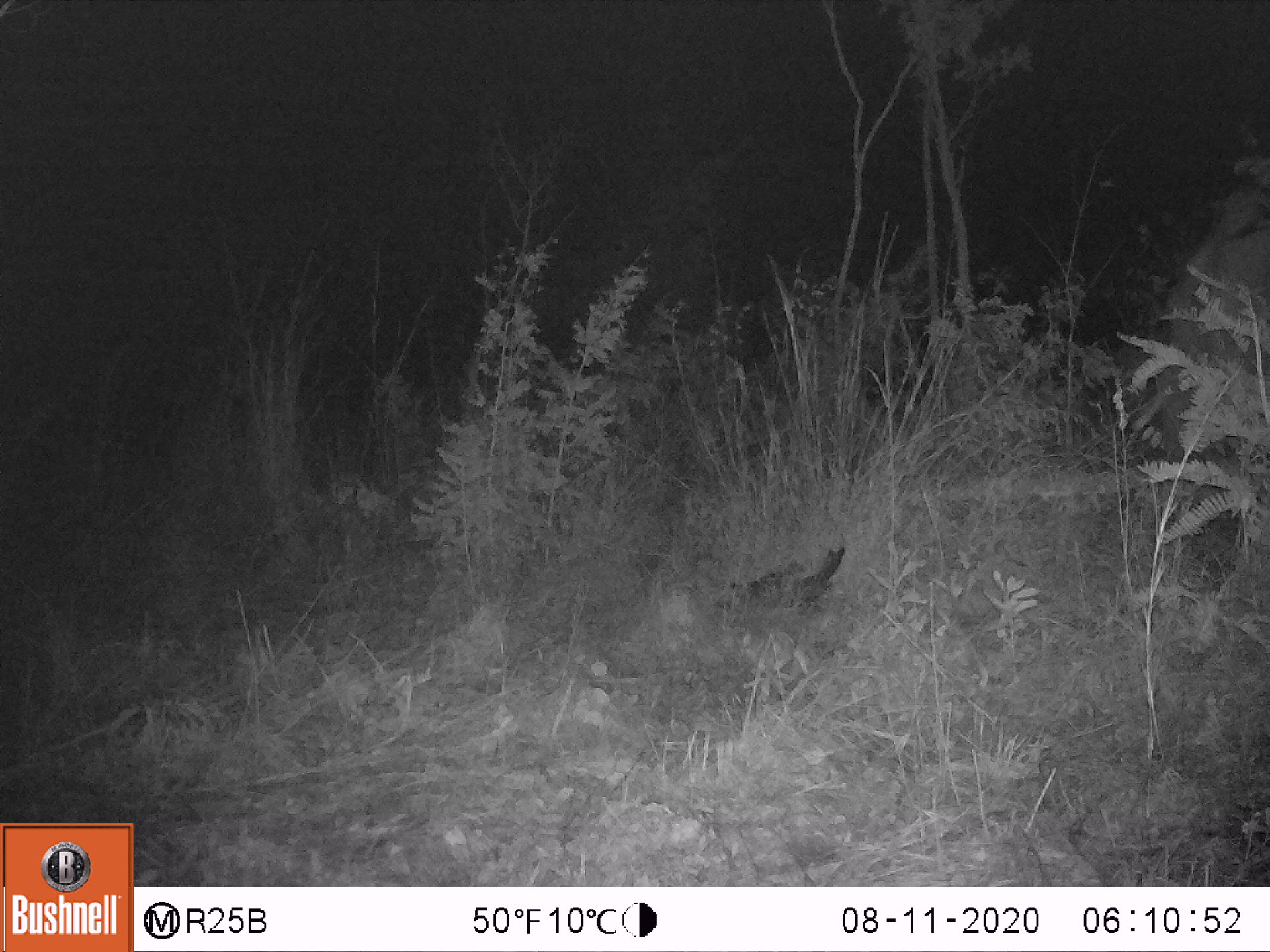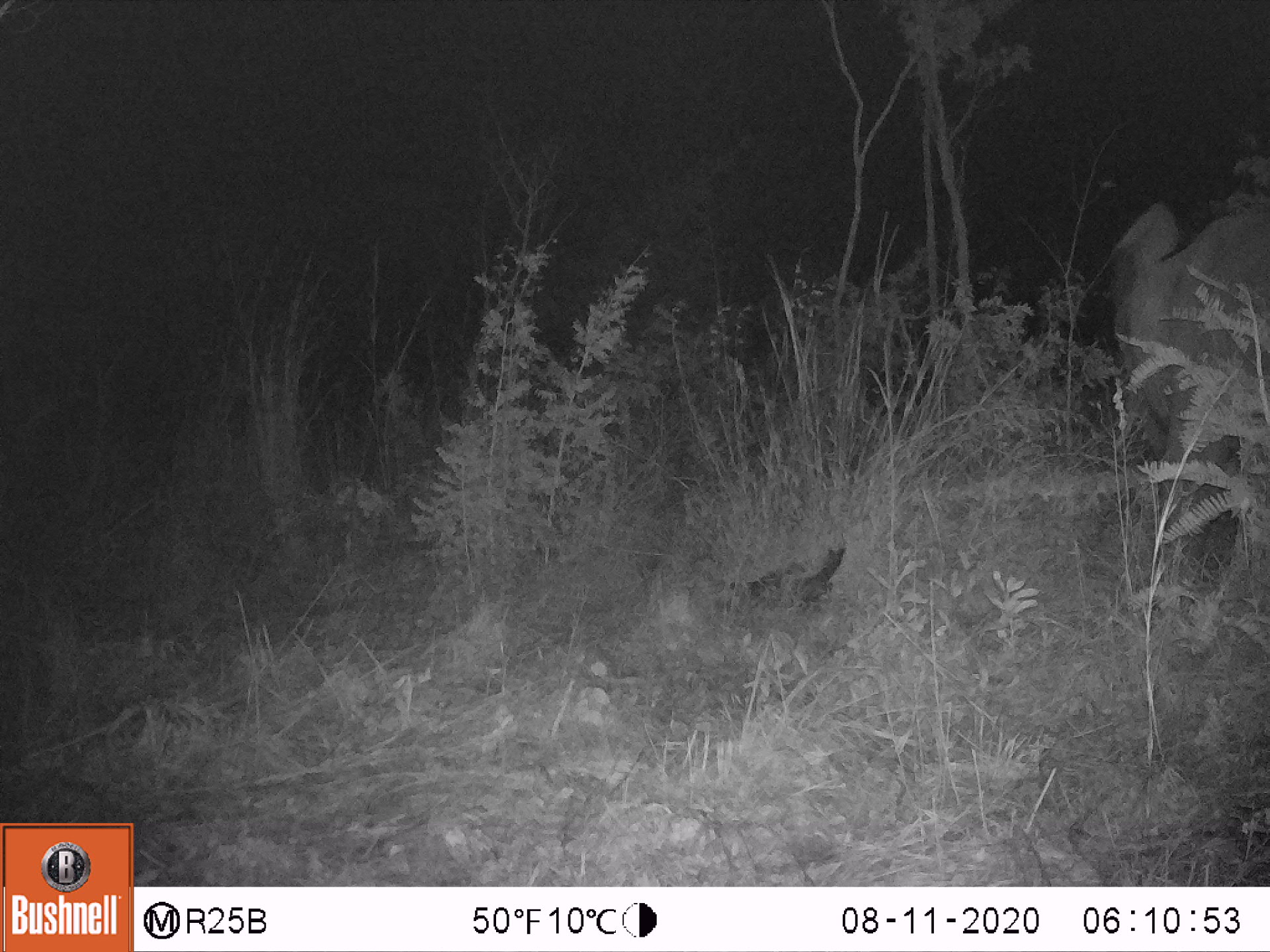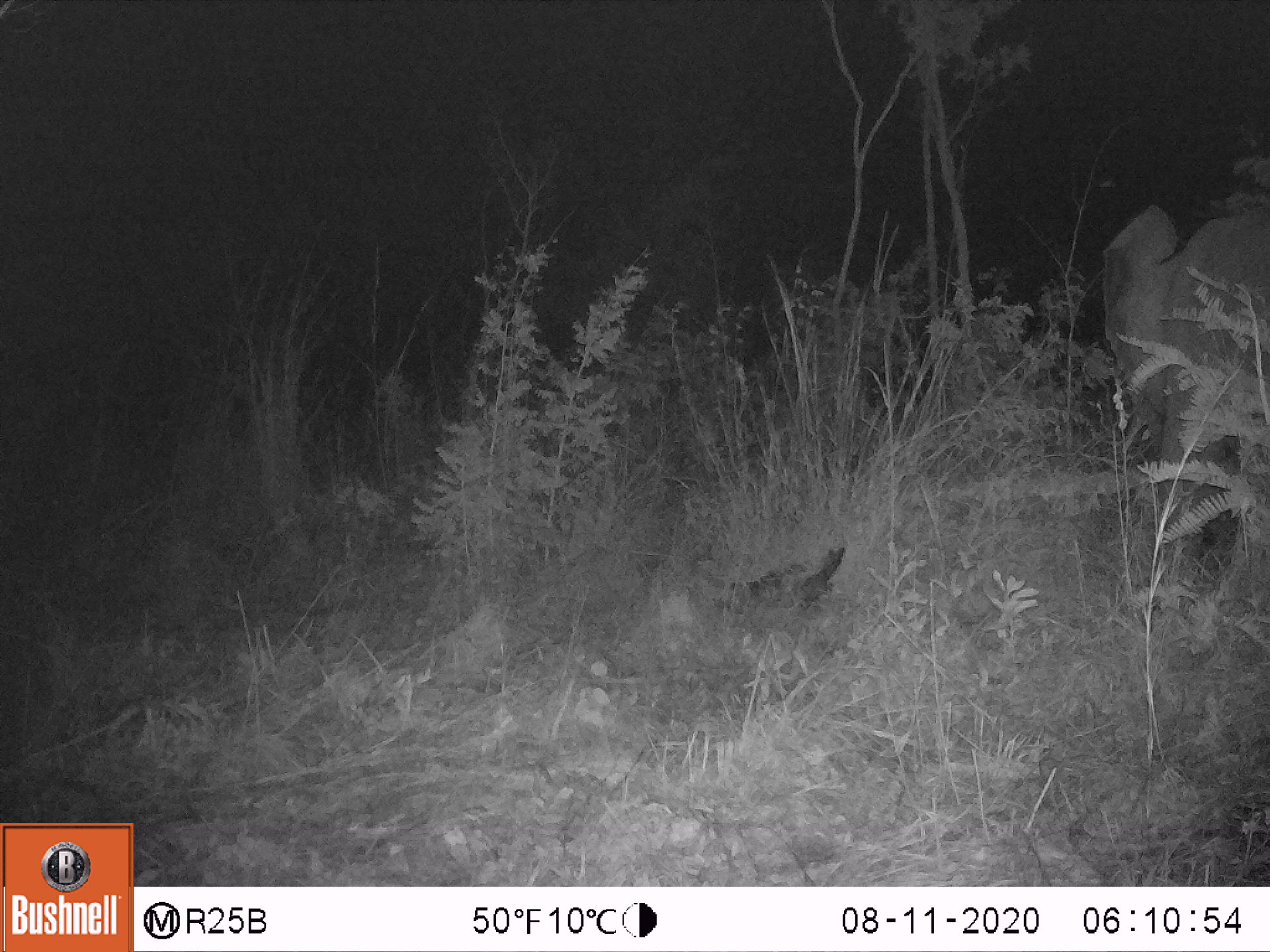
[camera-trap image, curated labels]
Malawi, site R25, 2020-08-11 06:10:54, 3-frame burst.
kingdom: Animalia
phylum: Chordata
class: Mammalia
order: Proboscidea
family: Elephantidae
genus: Loxodonta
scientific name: Loxodonta africana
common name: african savanna elephant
African savanna elephant (Loxodonta africana), count 1.